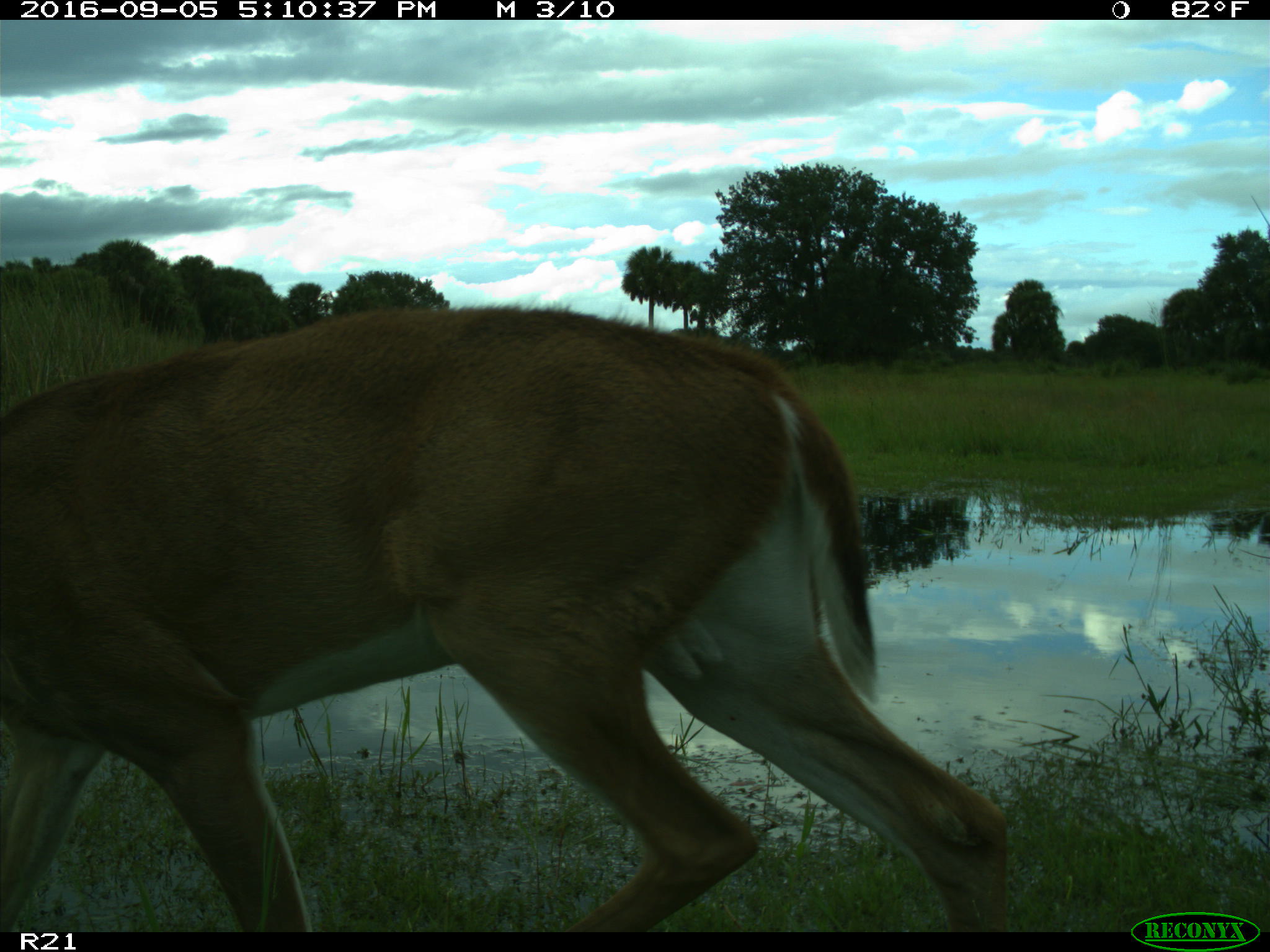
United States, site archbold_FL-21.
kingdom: Animalia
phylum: Chordata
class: Mammalia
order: Artiodactyla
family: Cervidae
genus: Odocoileus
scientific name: Odocoileus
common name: deer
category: unidentified deer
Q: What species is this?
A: Unidentified deer (deer) (Odocoileus).